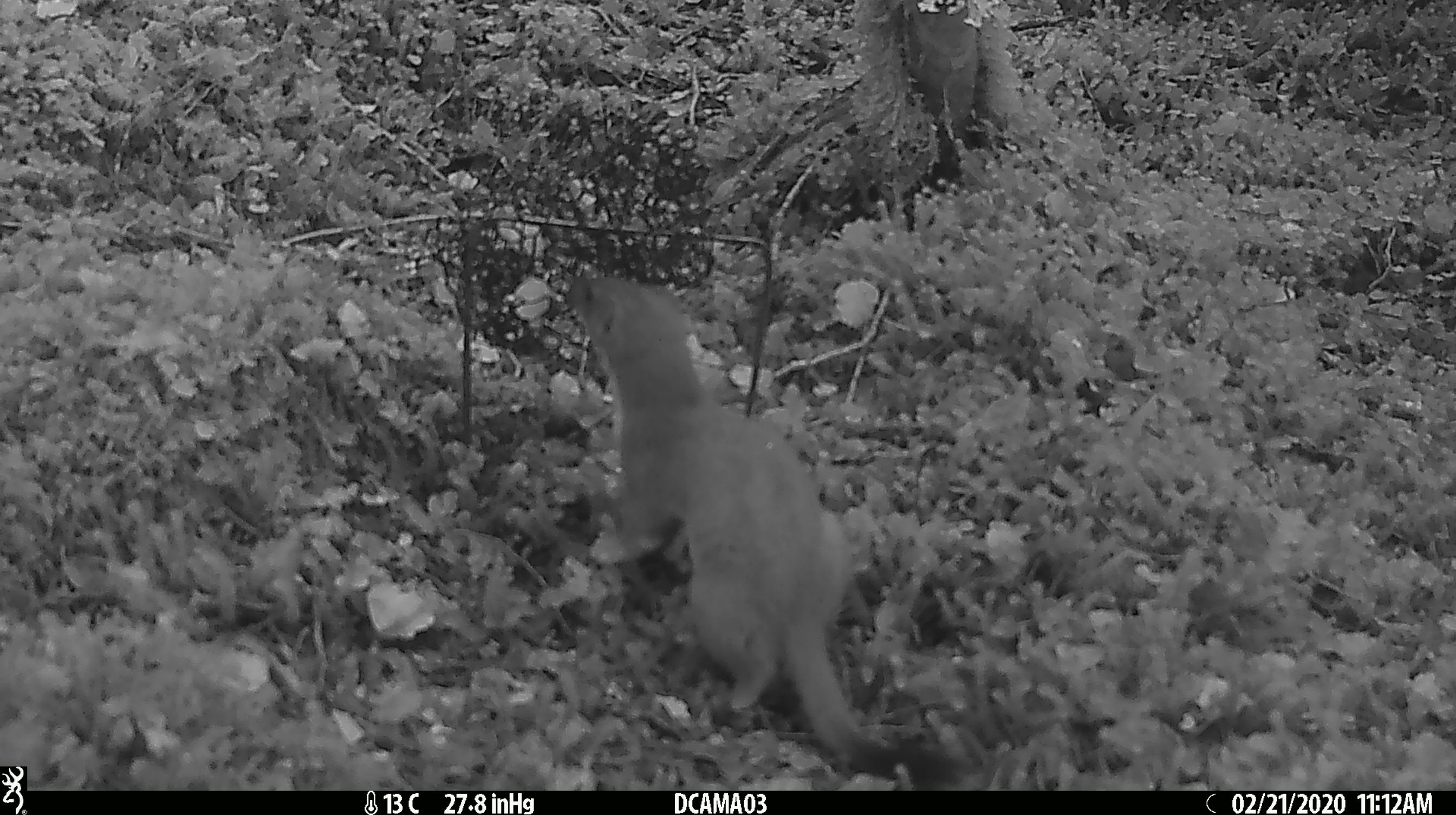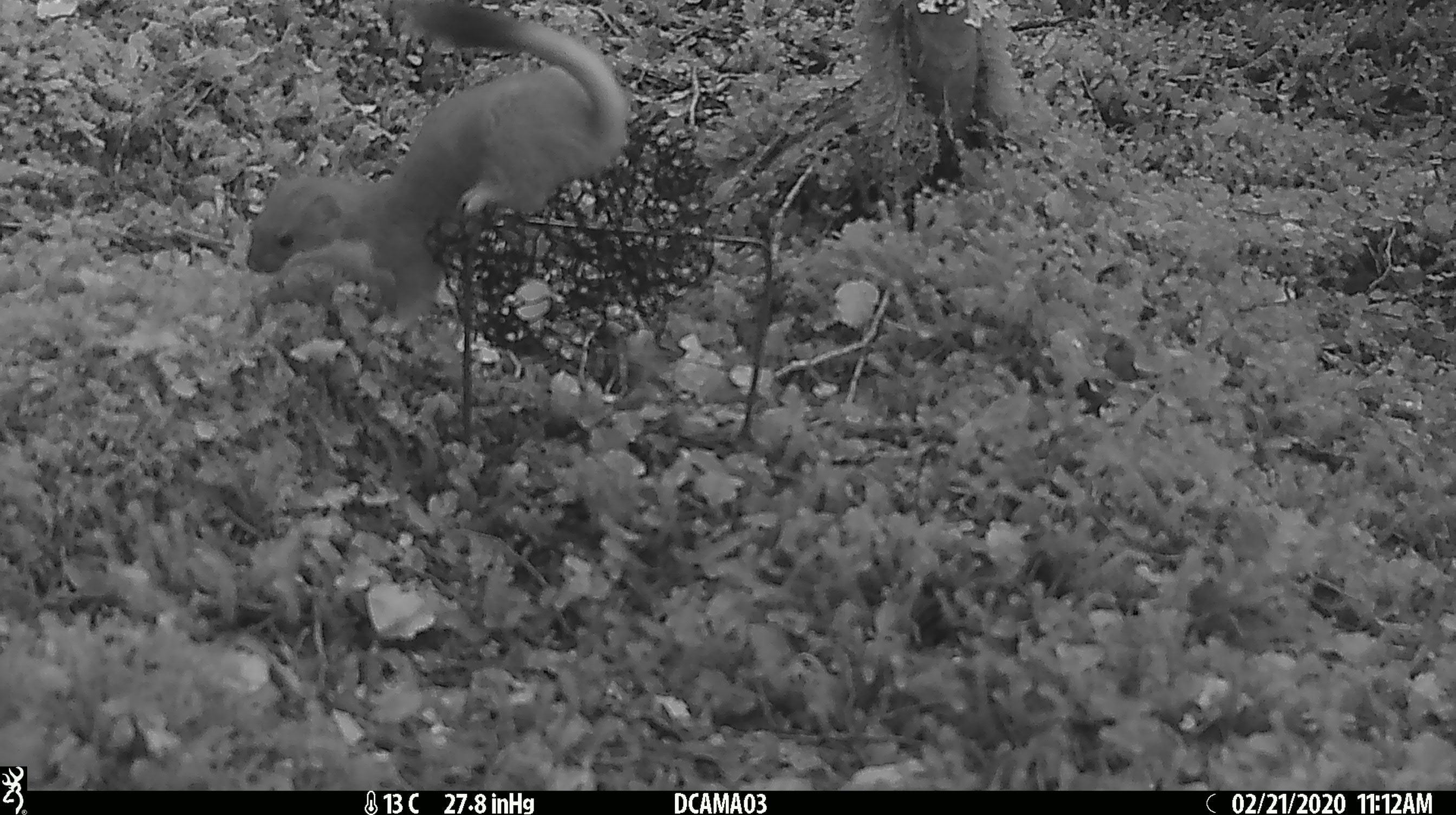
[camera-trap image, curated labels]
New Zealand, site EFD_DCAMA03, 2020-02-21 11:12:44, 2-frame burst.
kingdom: Animalia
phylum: Chordata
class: Mammalia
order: Carnivora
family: Mustelidae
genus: Mustela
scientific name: Mustela erminea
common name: stoat